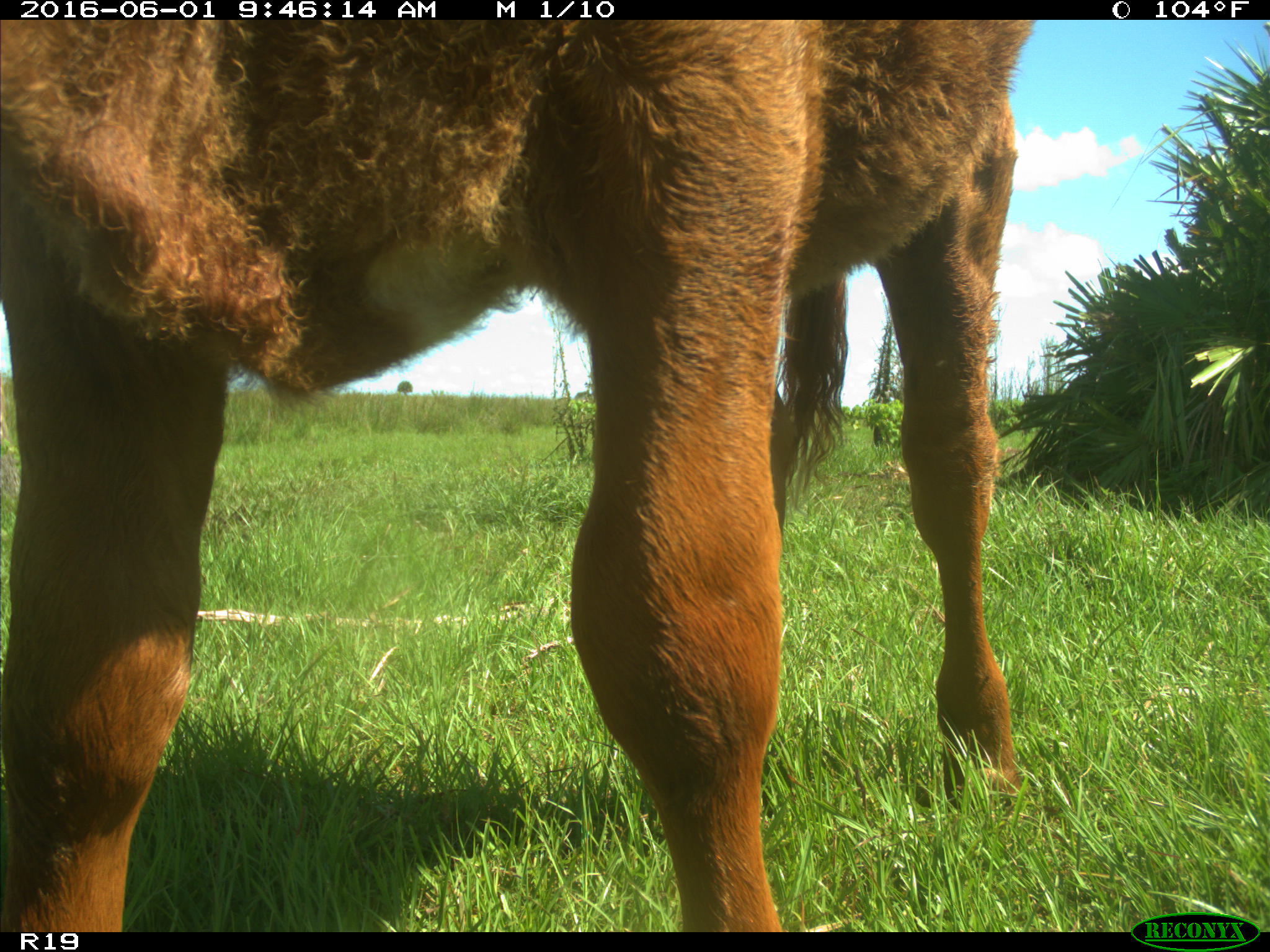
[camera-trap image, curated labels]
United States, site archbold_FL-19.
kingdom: Animalia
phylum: Chordata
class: Mammalia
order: Artiodactyla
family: Bovidae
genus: Bos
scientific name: Bos taurus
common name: domestic cow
Bos taurus (domestic cow).